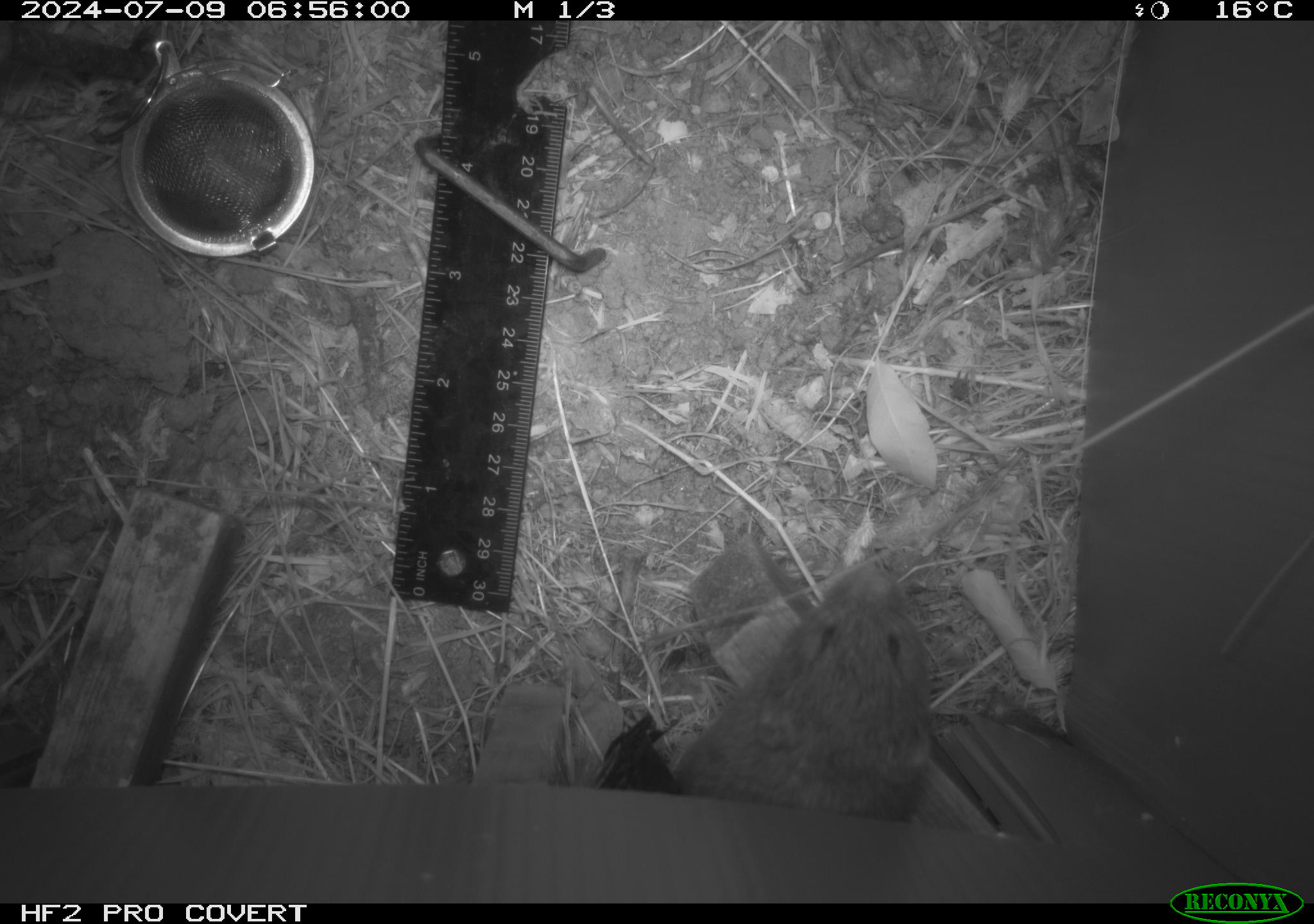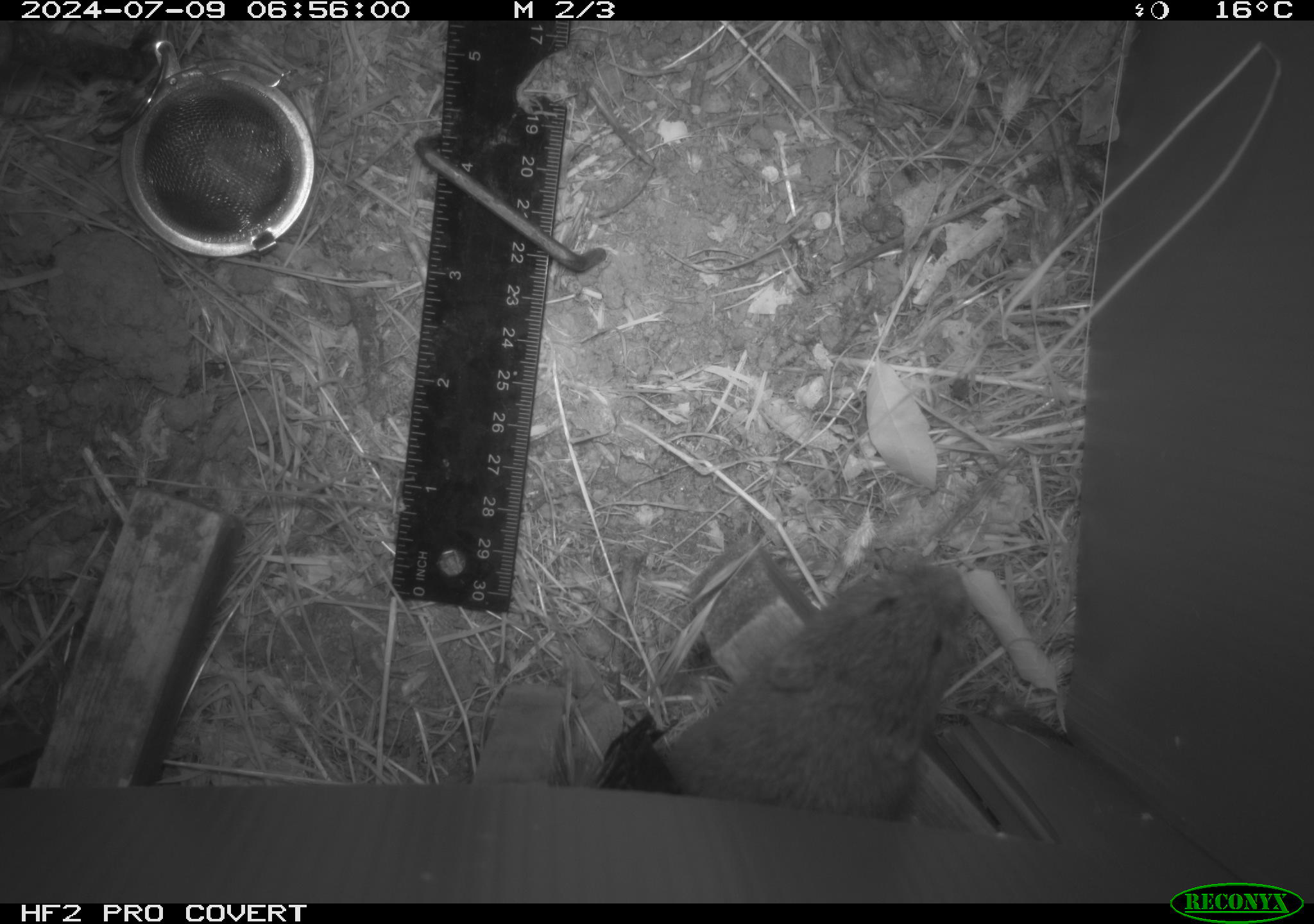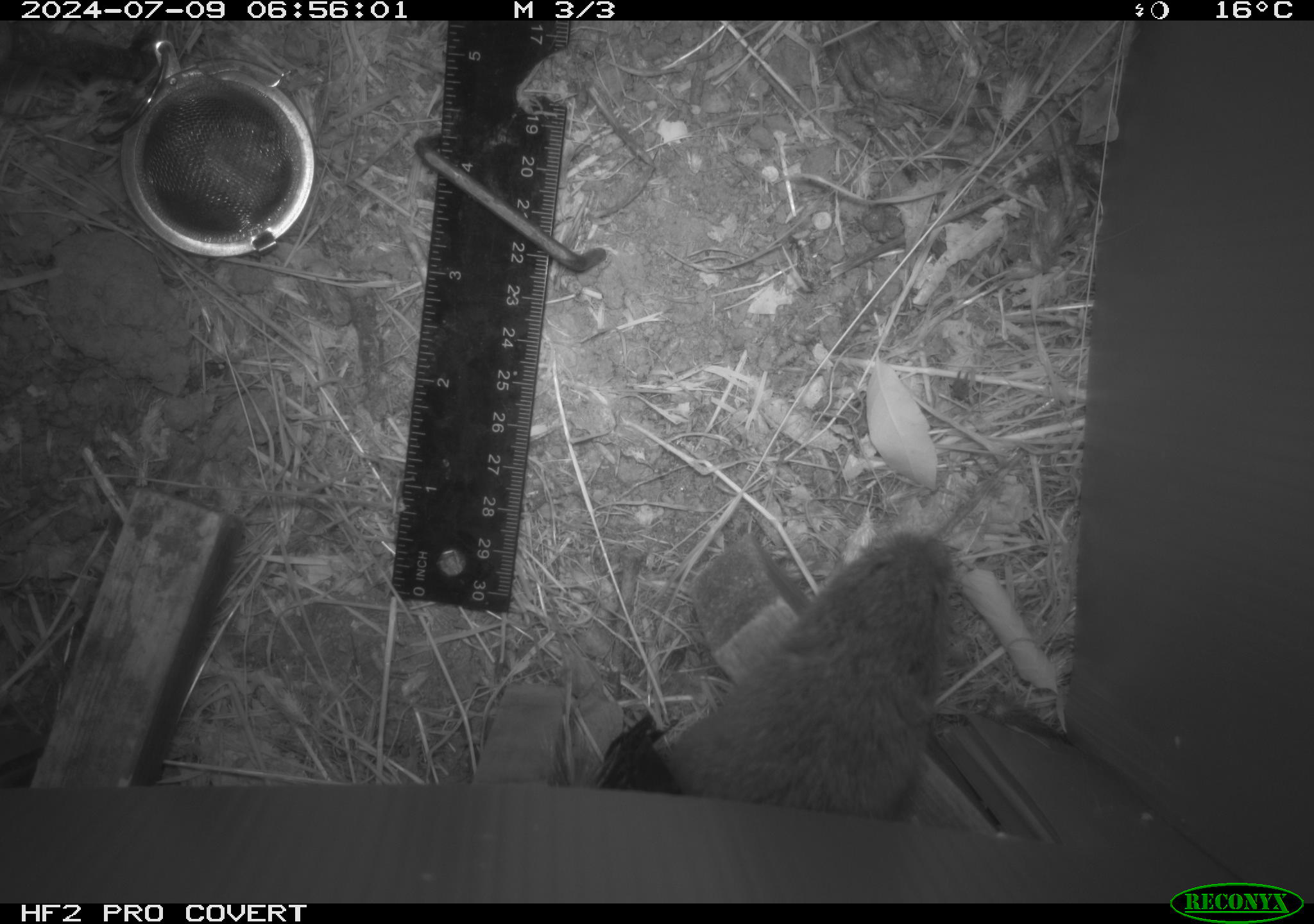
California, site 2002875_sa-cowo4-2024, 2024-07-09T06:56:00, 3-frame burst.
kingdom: Animalia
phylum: Chordata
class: Mammalia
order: Rodentia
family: Cricetidae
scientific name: Arvicolinae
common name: voles, lemmings, and muskrats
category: arvicolinae subfamily